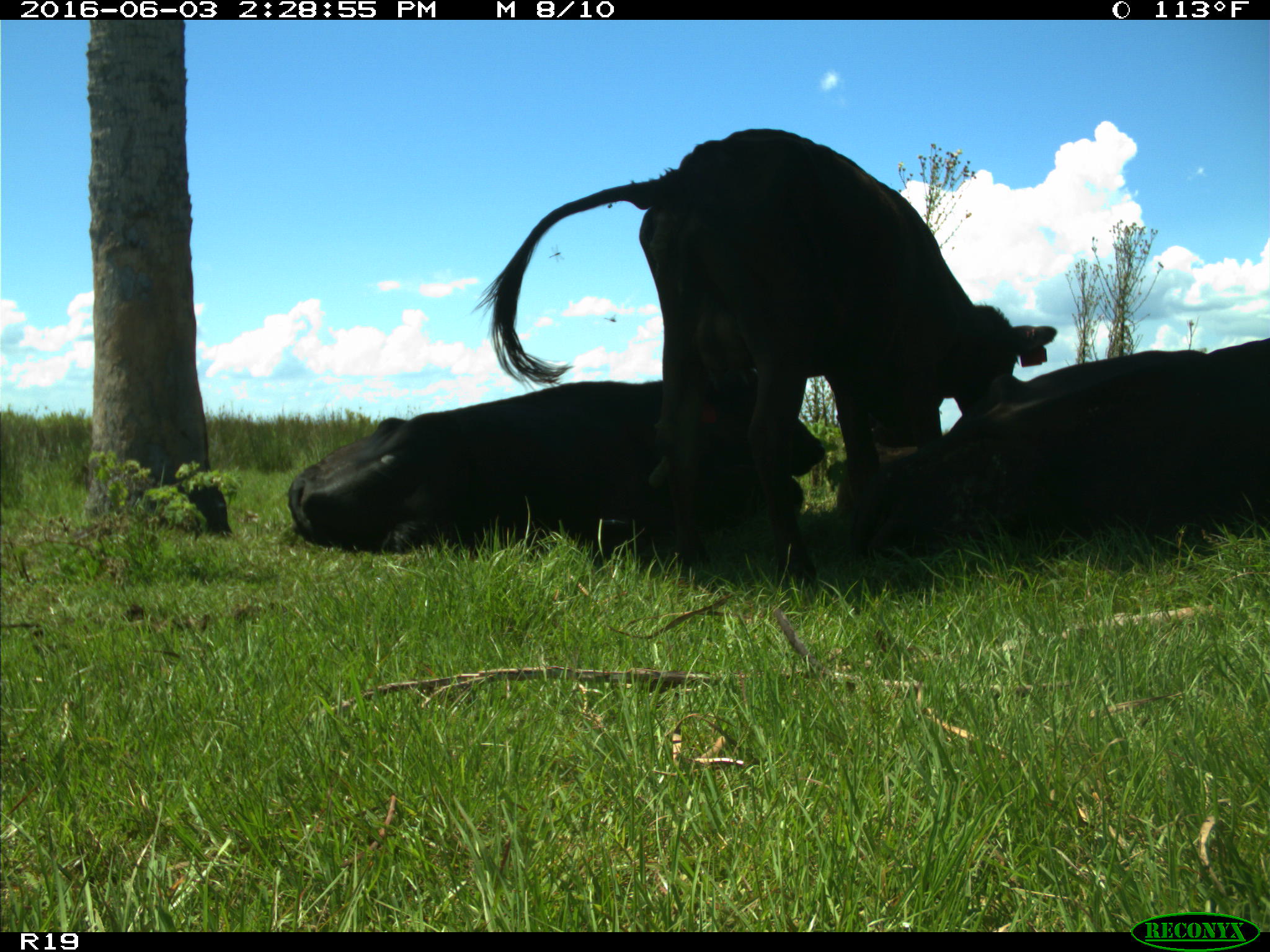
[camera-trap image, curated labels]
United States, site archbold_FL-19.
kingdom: Animalia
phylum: Chordata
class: Mammalia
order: Artiodactyla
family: Bovidae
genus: Bos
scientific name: Bos taurus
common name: domestic cow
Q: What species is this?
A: Bos taurus (domestic cow).